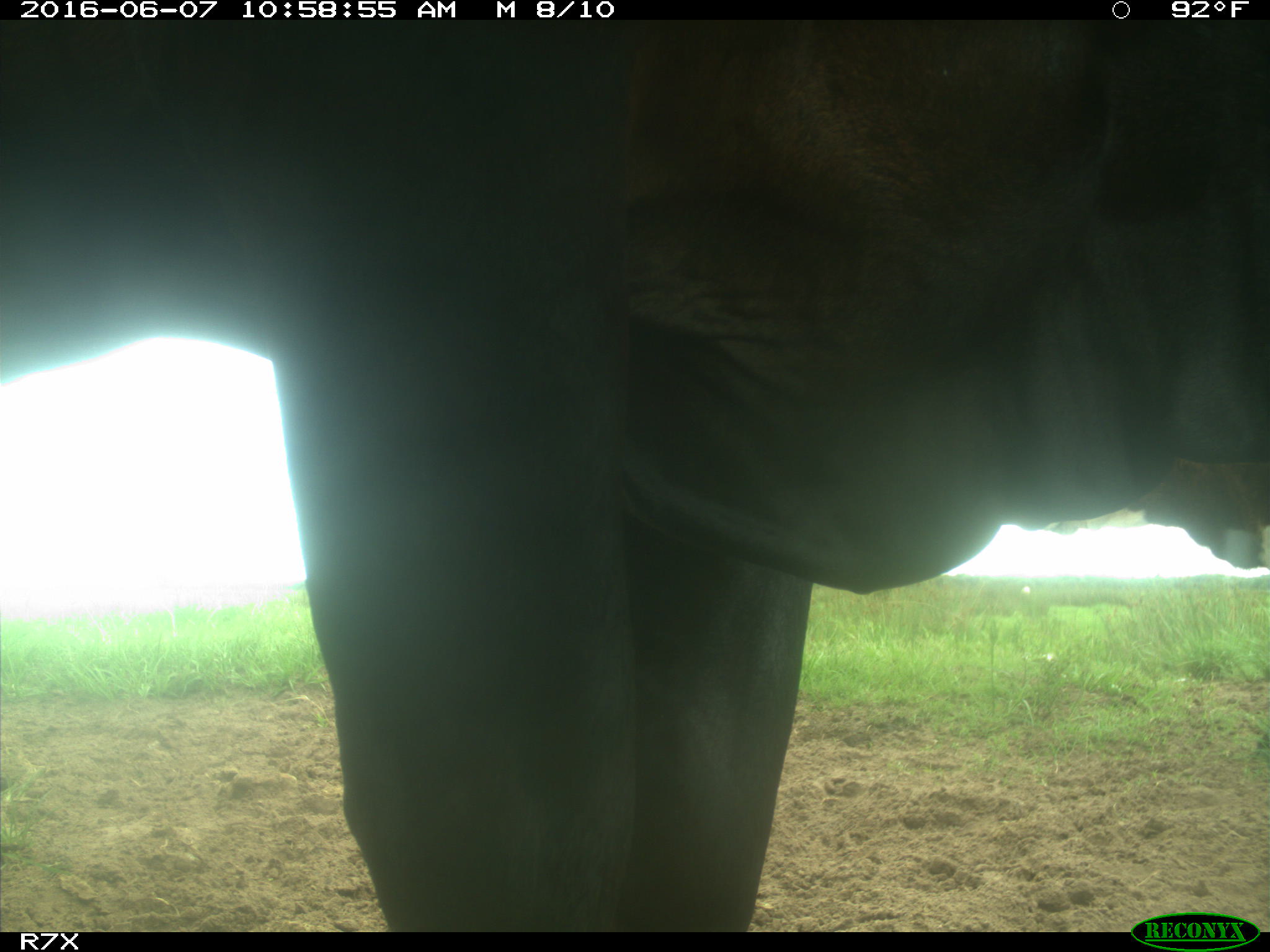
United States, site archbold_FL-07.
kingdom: Animalia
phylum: Chordata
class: Mammalia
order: Artiodactyla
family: Bovidae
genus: Bos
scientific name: Bos taurus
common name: domestic cow